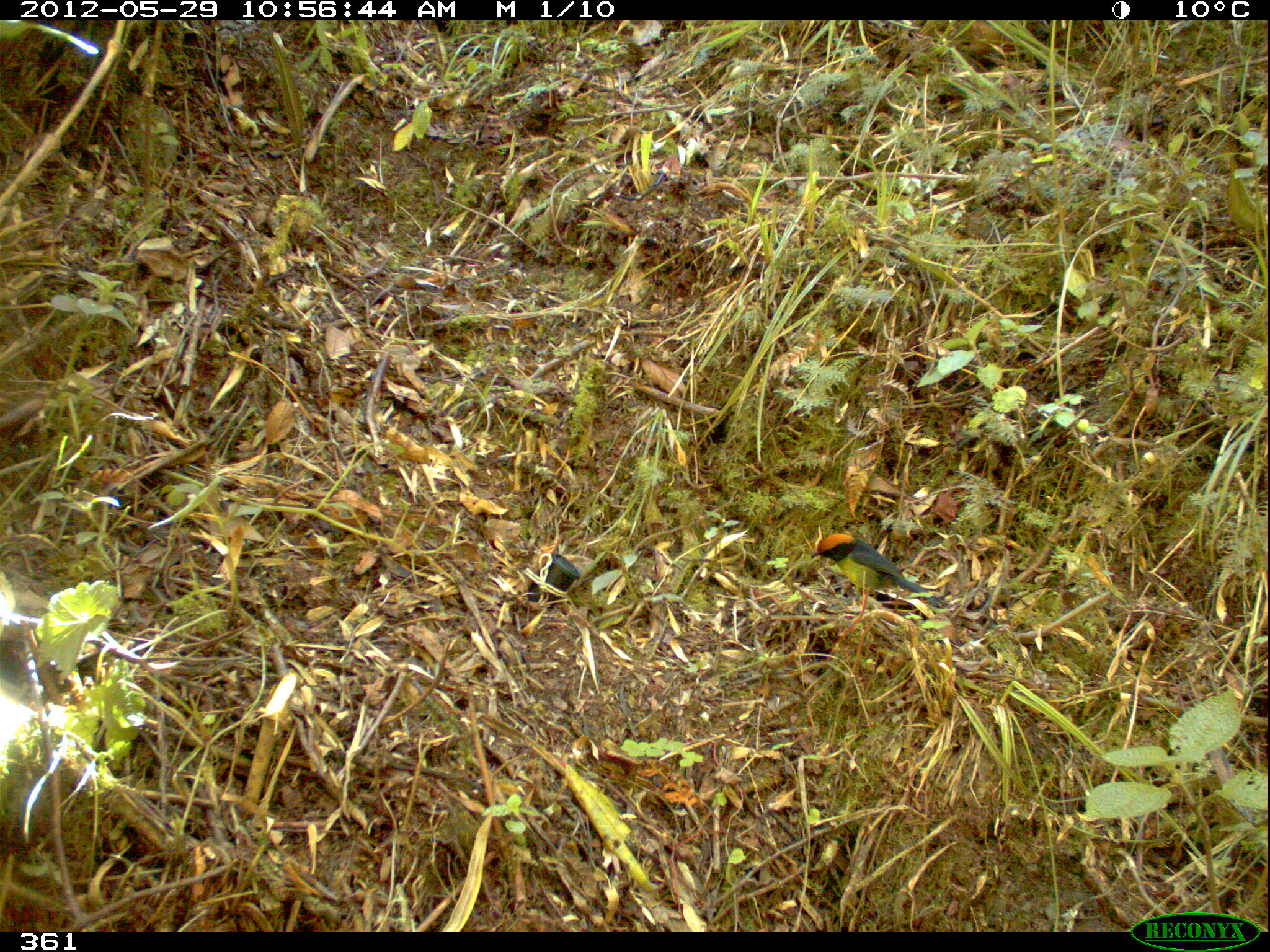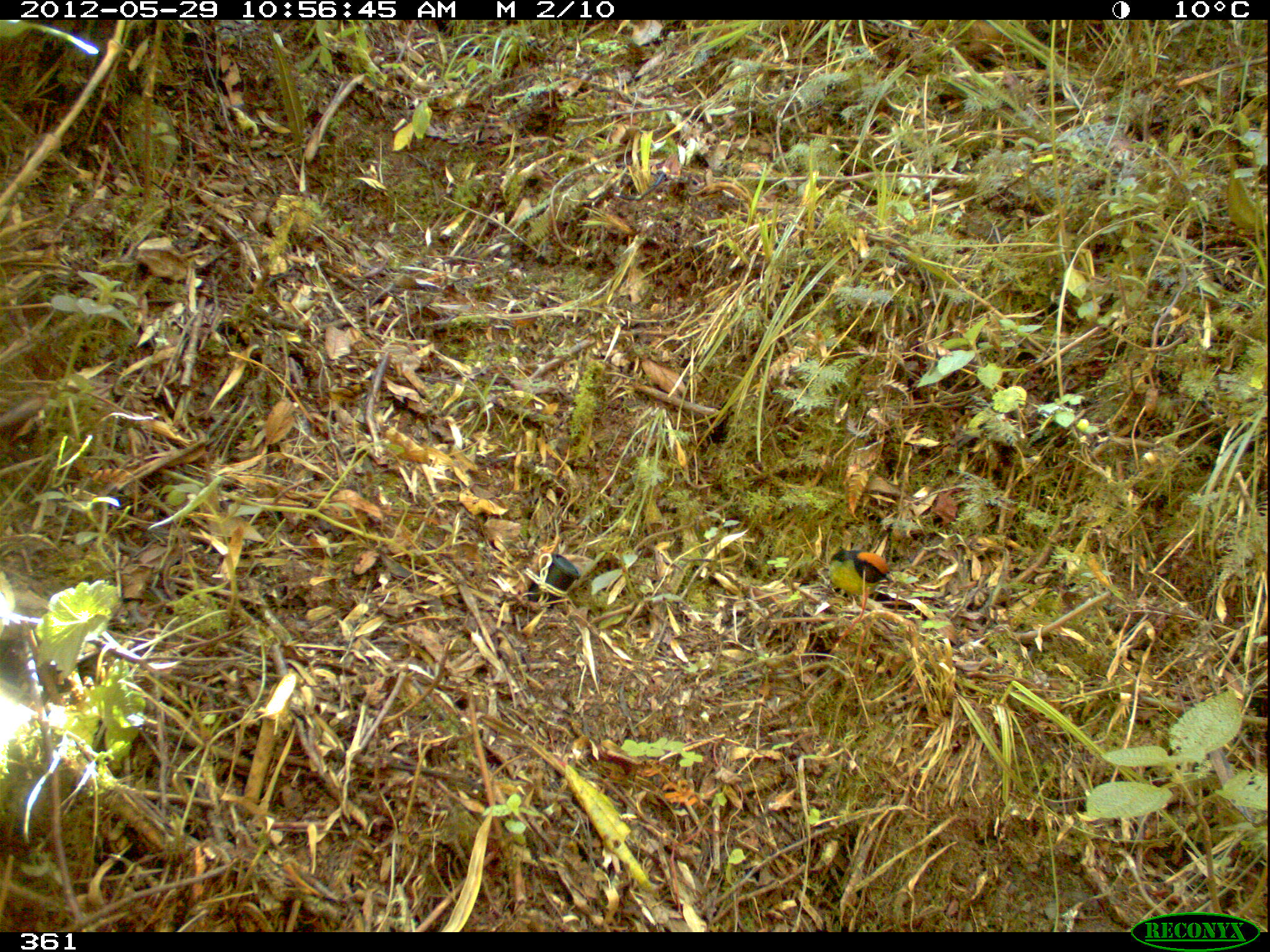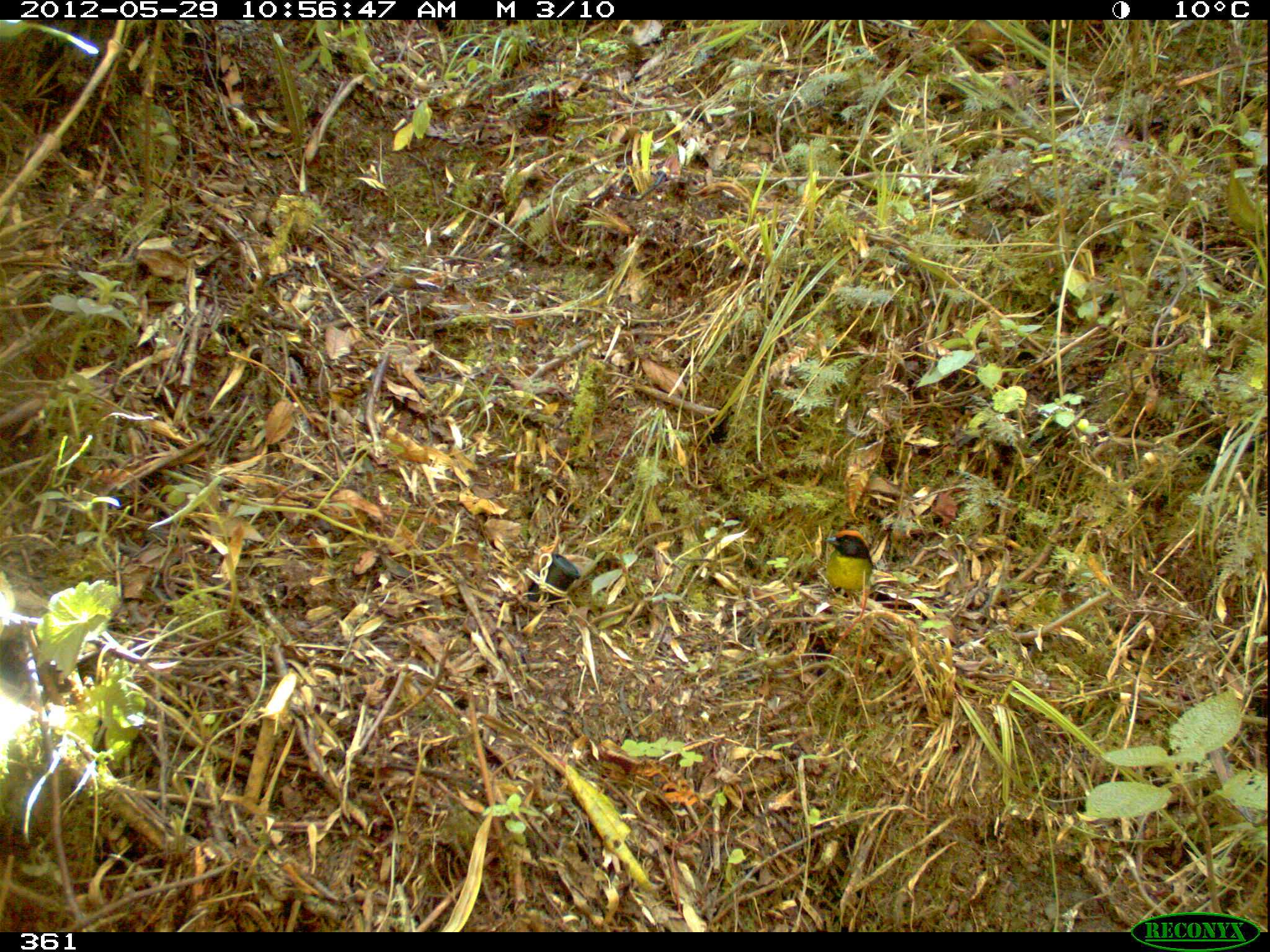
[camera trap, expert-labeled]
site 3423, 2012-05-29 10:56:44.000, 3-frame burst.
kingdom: Animalia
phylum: Chordata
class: Aves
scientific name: Aves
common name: bird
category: unknown bird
Unknown bird (bird) (Aves).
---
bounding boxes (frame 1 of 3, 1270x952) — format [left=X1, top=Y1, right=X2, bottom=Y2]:
unknown bird: [left=809, top=531, right=943, bottom=623]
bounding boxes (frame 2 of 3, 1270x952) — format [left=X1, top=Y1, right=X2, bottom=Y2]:
unknown bird: [left=827, top=543, right=894, bottom=625]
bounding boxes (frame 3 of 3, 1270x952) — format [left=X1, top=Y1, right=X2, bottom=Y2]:
unknown bird: [left=825, top=529, right=872, bottom=610]